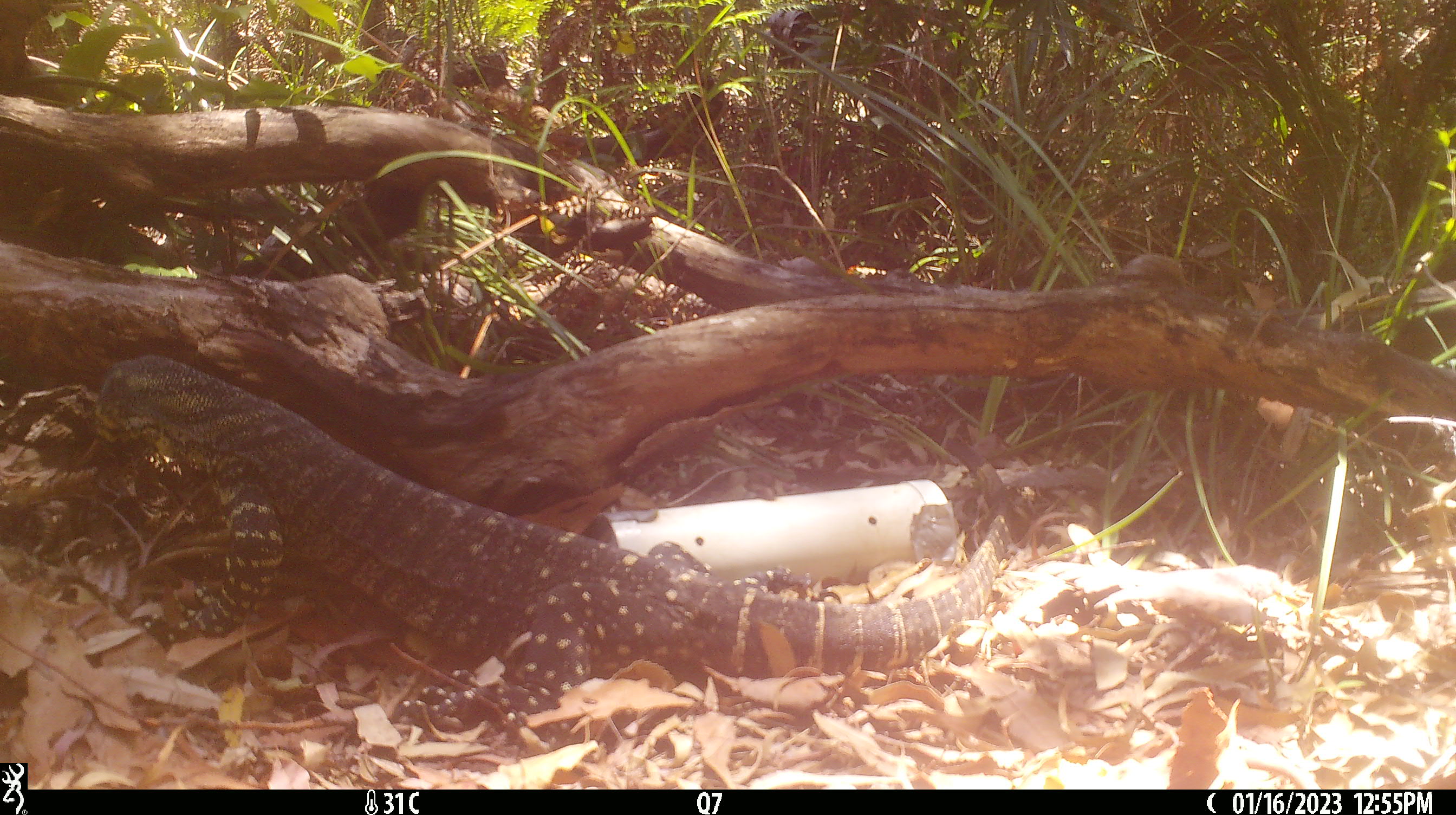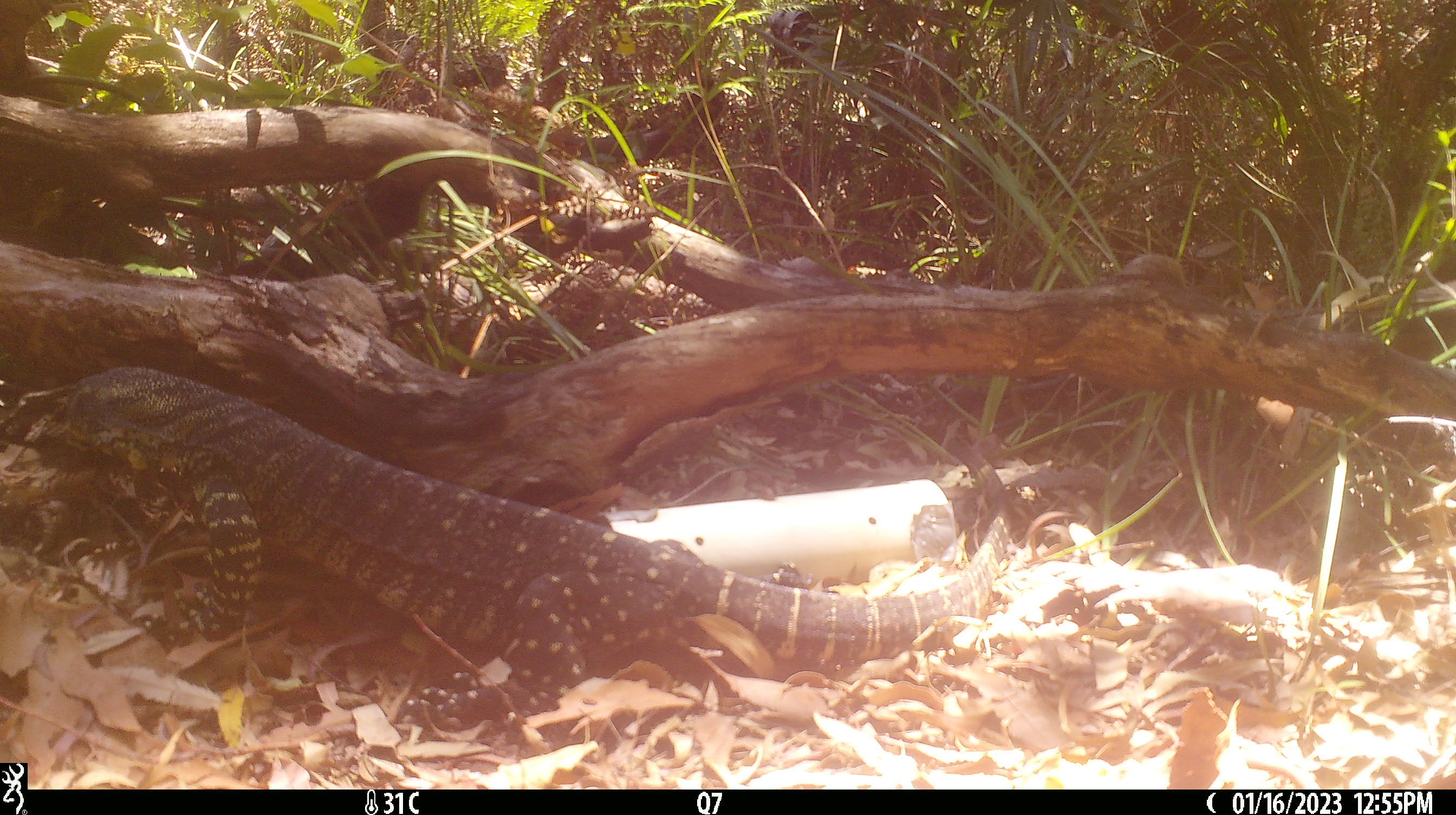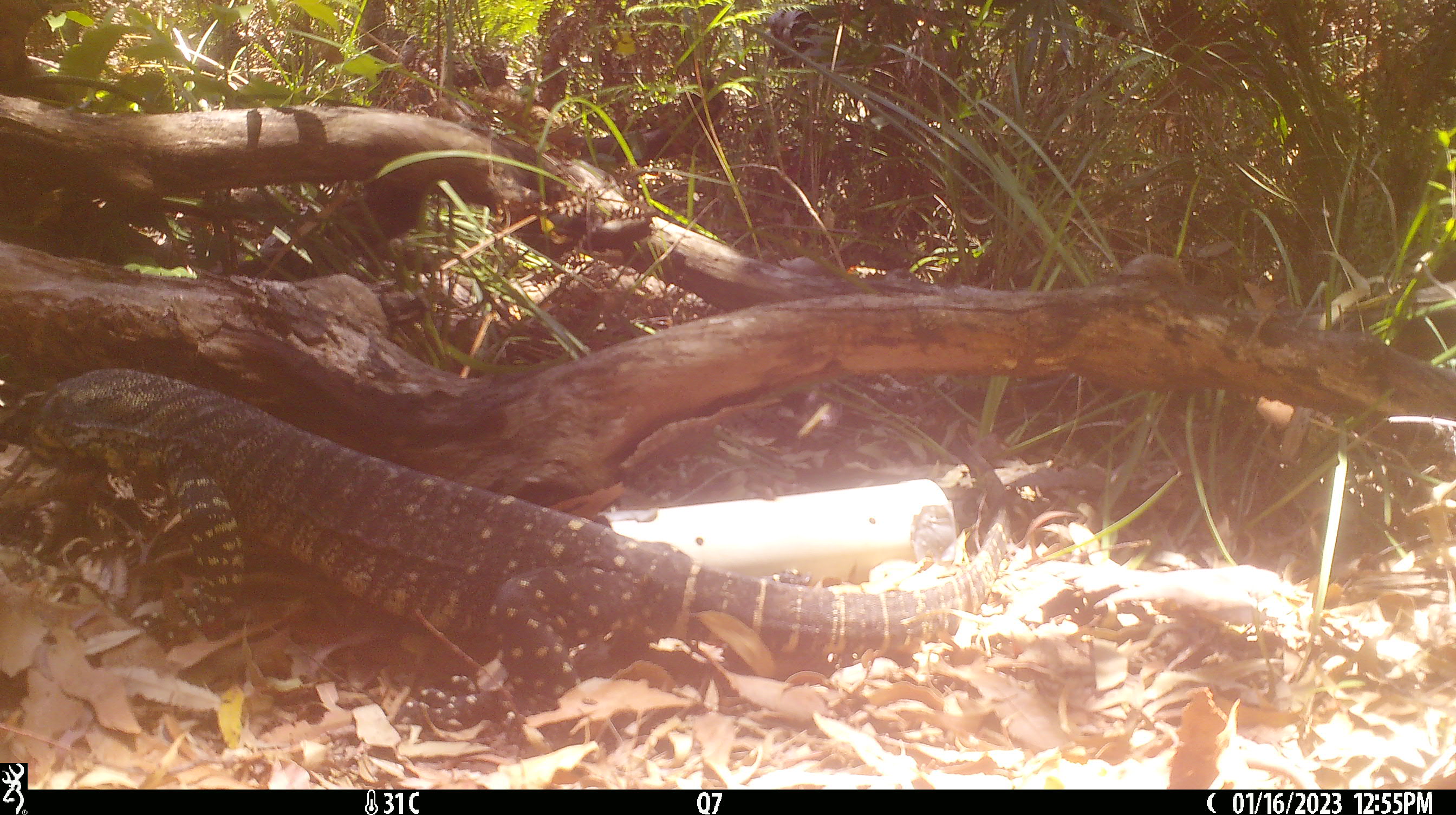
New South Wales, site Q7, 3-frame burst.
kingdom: Animalia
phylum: Chordata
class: Reptilia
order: Squamata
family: Varanidae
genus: Varanus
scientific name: Varanus varius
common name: lace monitor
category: goanna